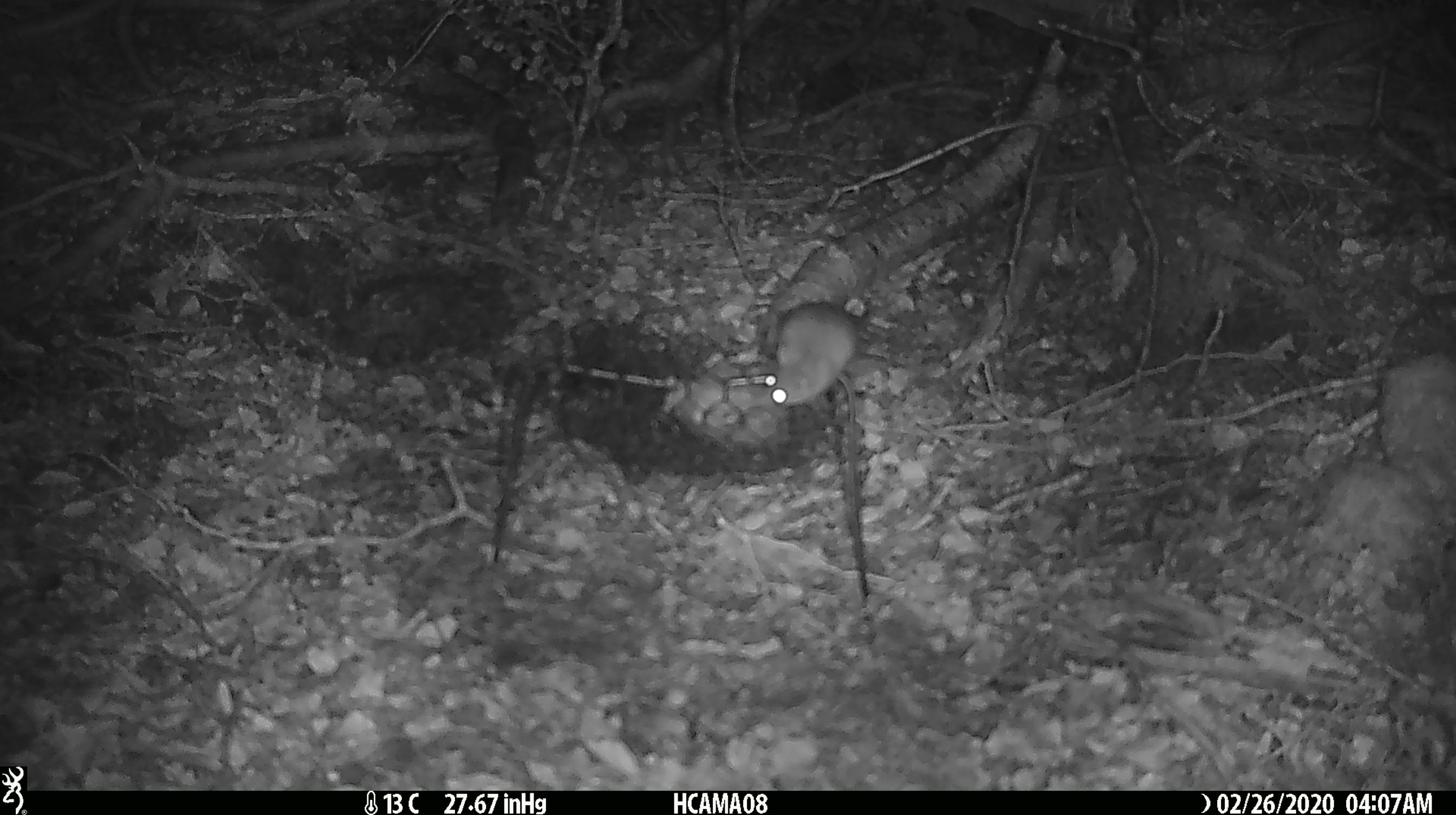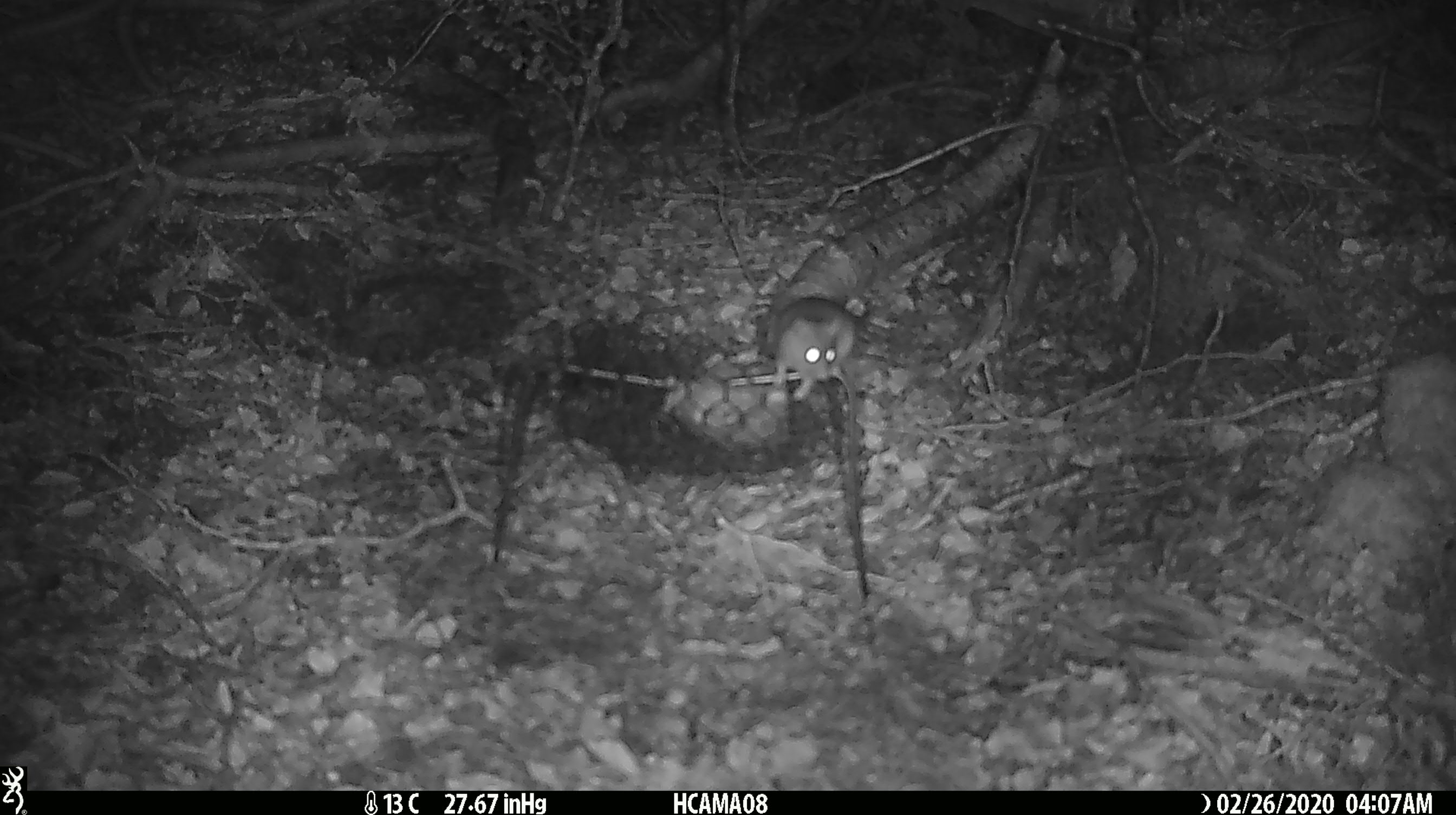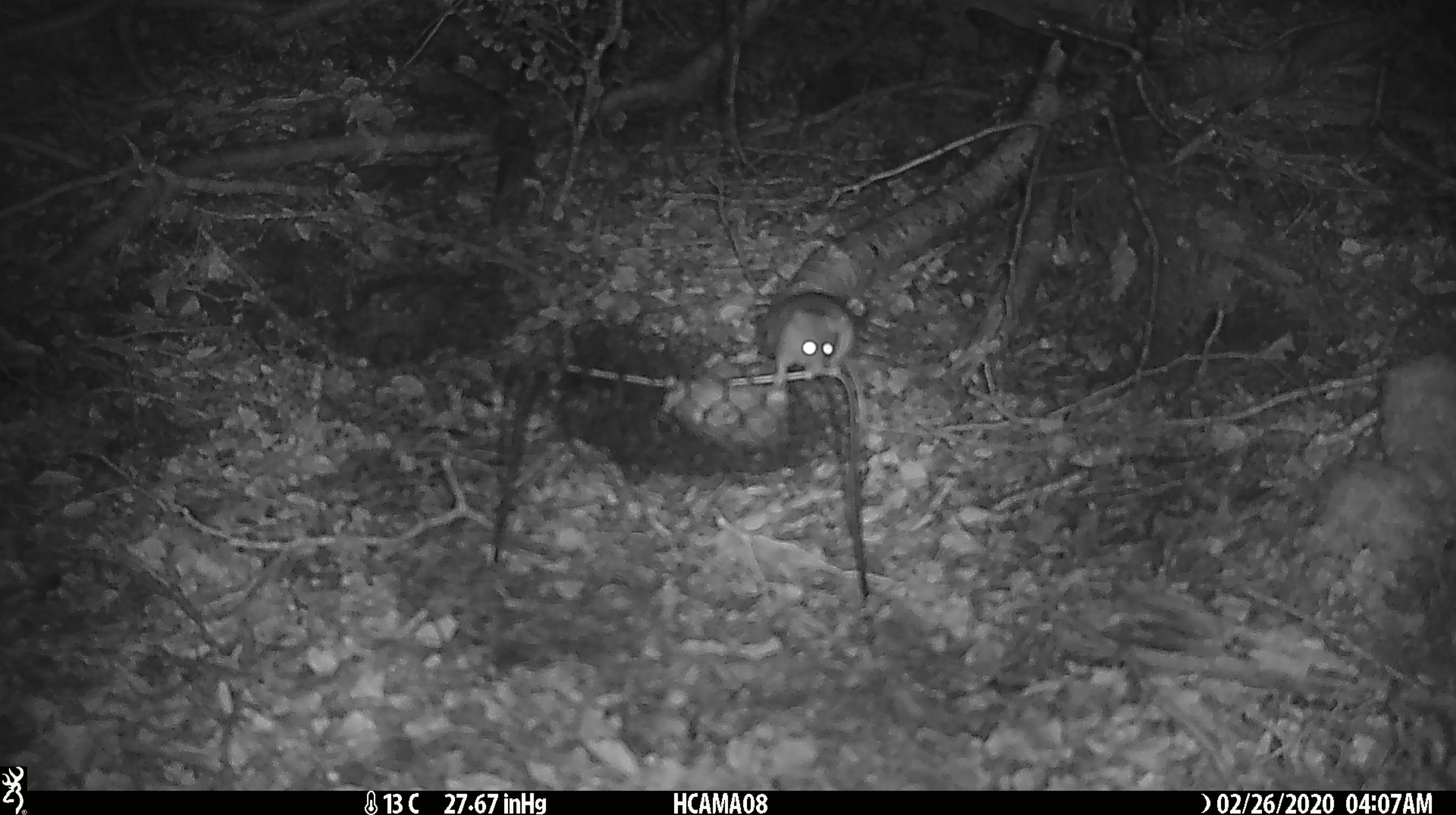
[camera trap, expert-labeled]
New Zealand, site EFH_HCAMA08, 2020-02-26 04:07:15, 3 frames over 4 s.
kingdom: Animalia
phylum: Chordata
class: Mammalia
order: Rodentia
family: Muridae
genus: Mus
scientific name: Mus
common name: mouse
Mouse (Mus).